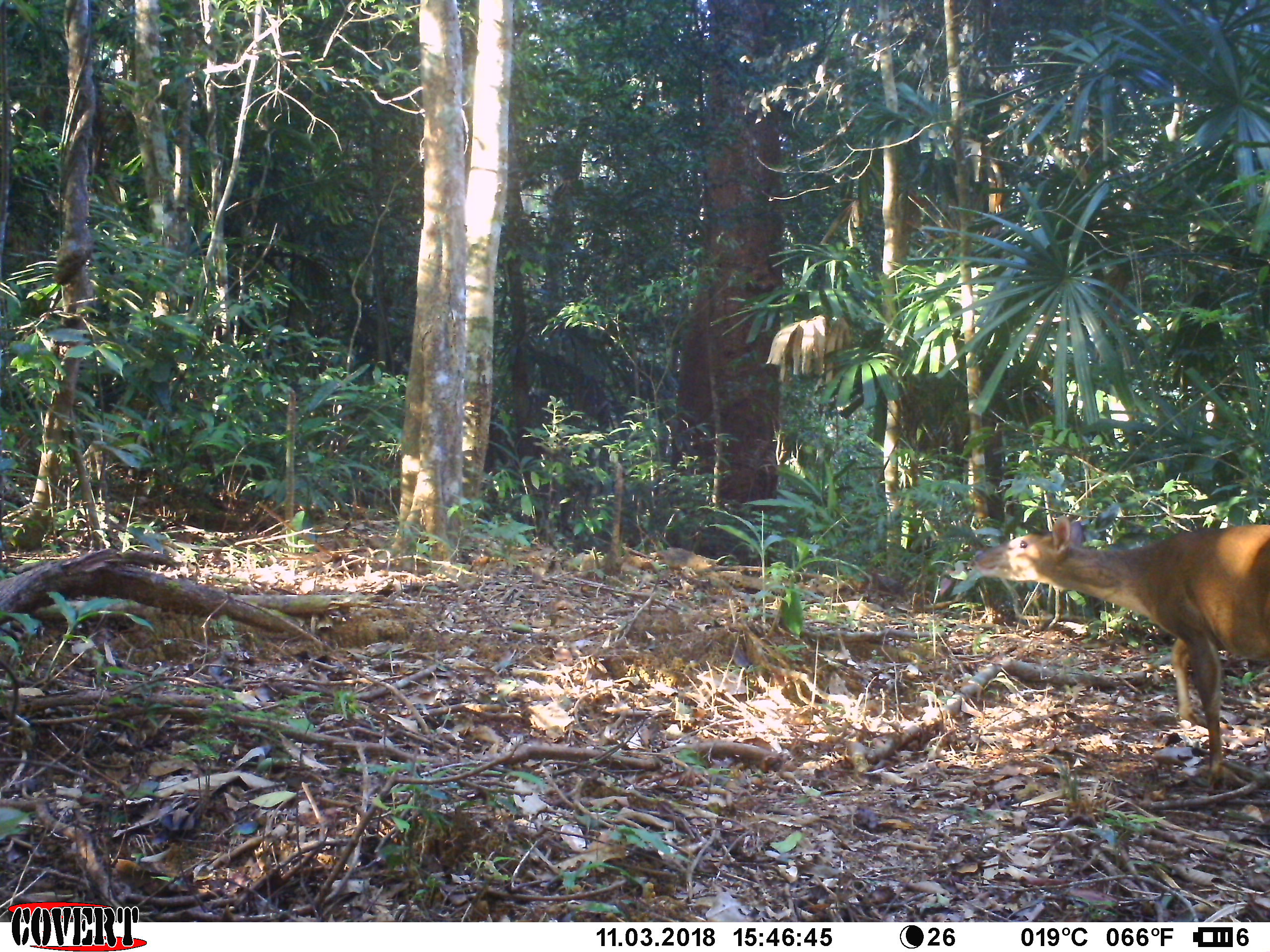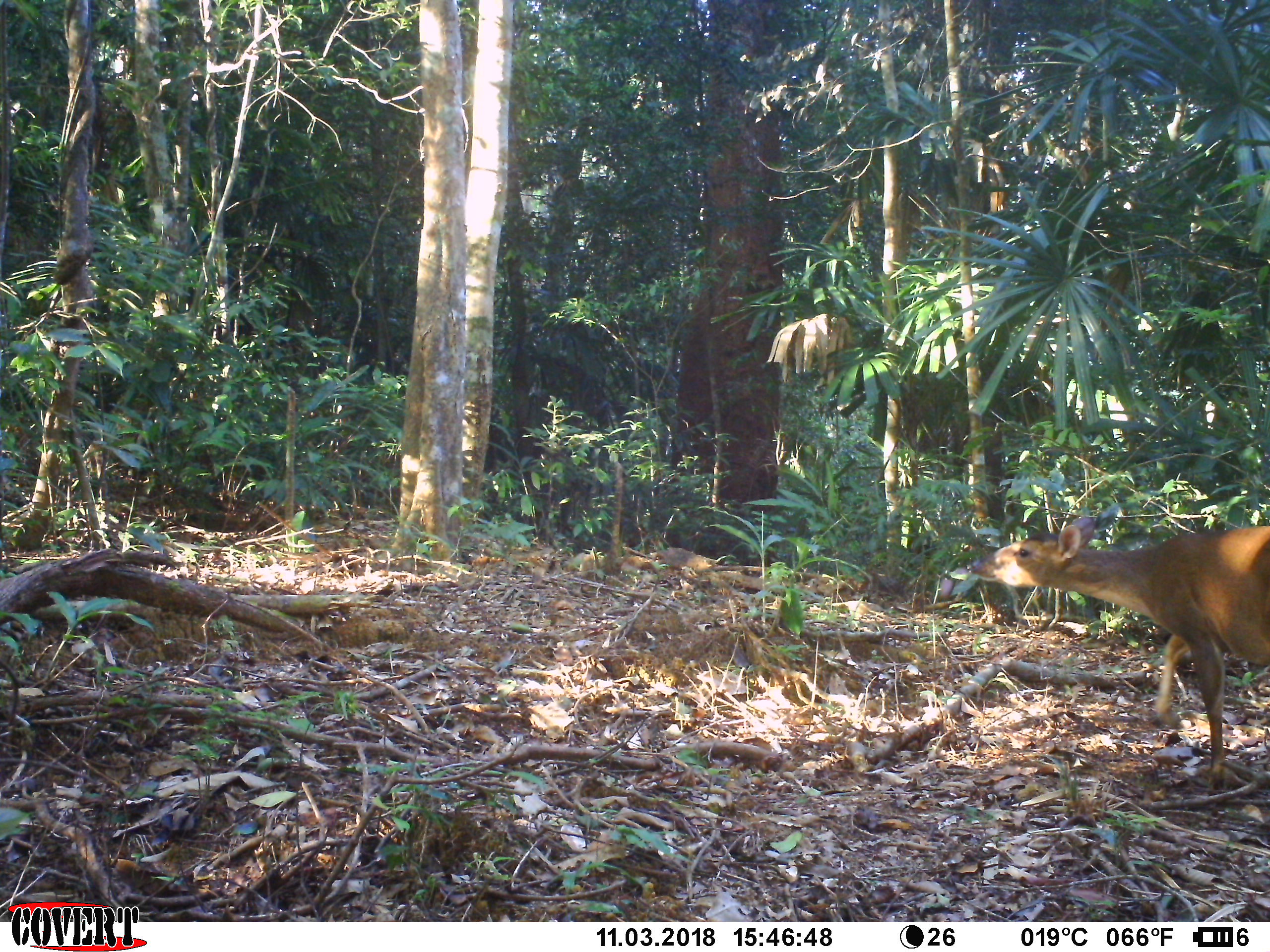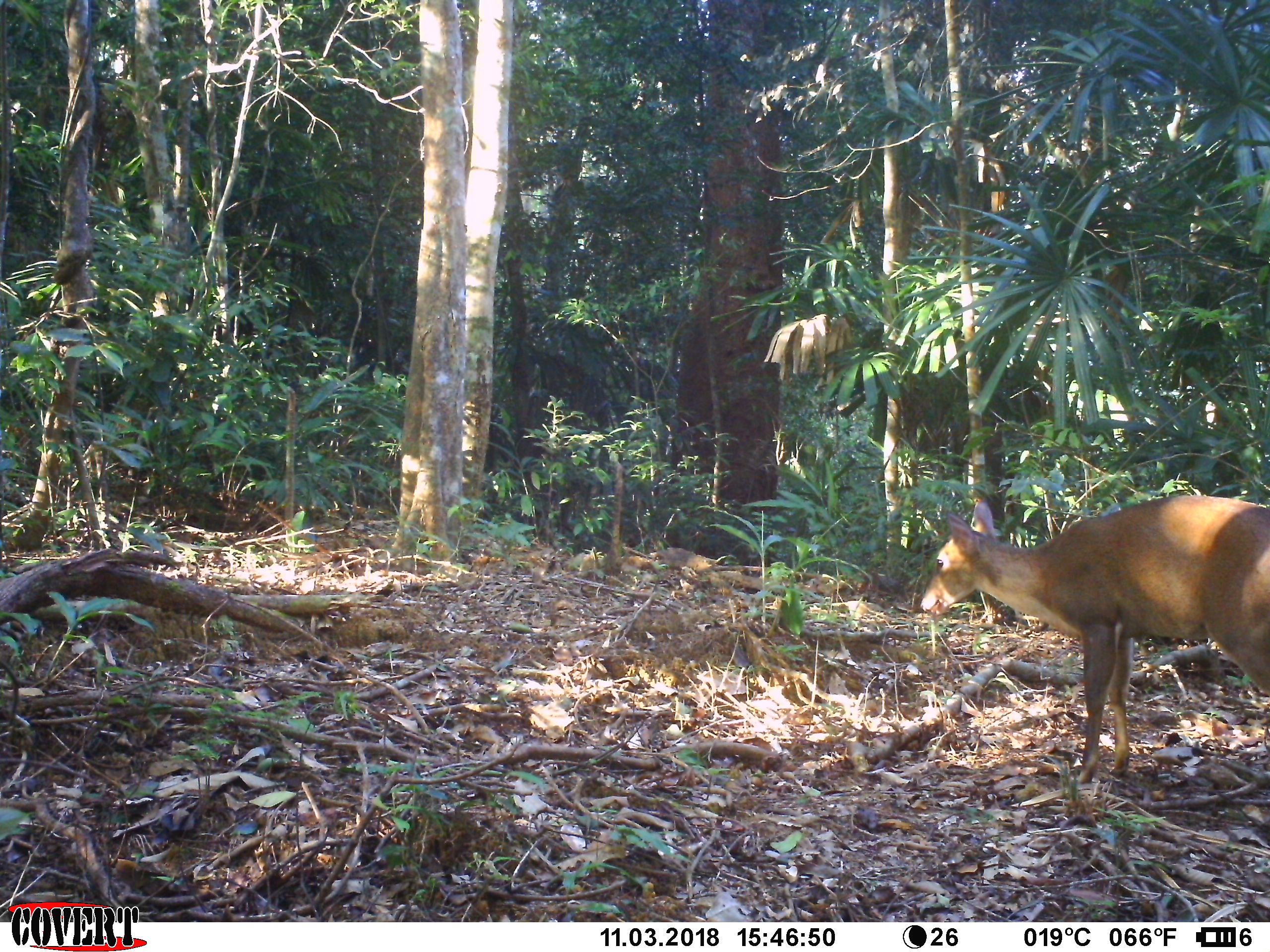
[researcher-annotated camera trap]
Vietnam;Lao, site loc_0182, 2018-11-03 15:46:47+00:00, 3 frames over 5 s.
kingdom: Animalia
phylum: Chordata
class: Mammalia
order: Artiodactyla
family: Cervidae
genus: Muntiacus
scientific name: Muntiacus vuquangensis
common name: large-antlered muntjac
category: large antlered muntjac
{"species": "large antlered muntjac (large-antlered muntjac) (Muntiacus vuquangensis)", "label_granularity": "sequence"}